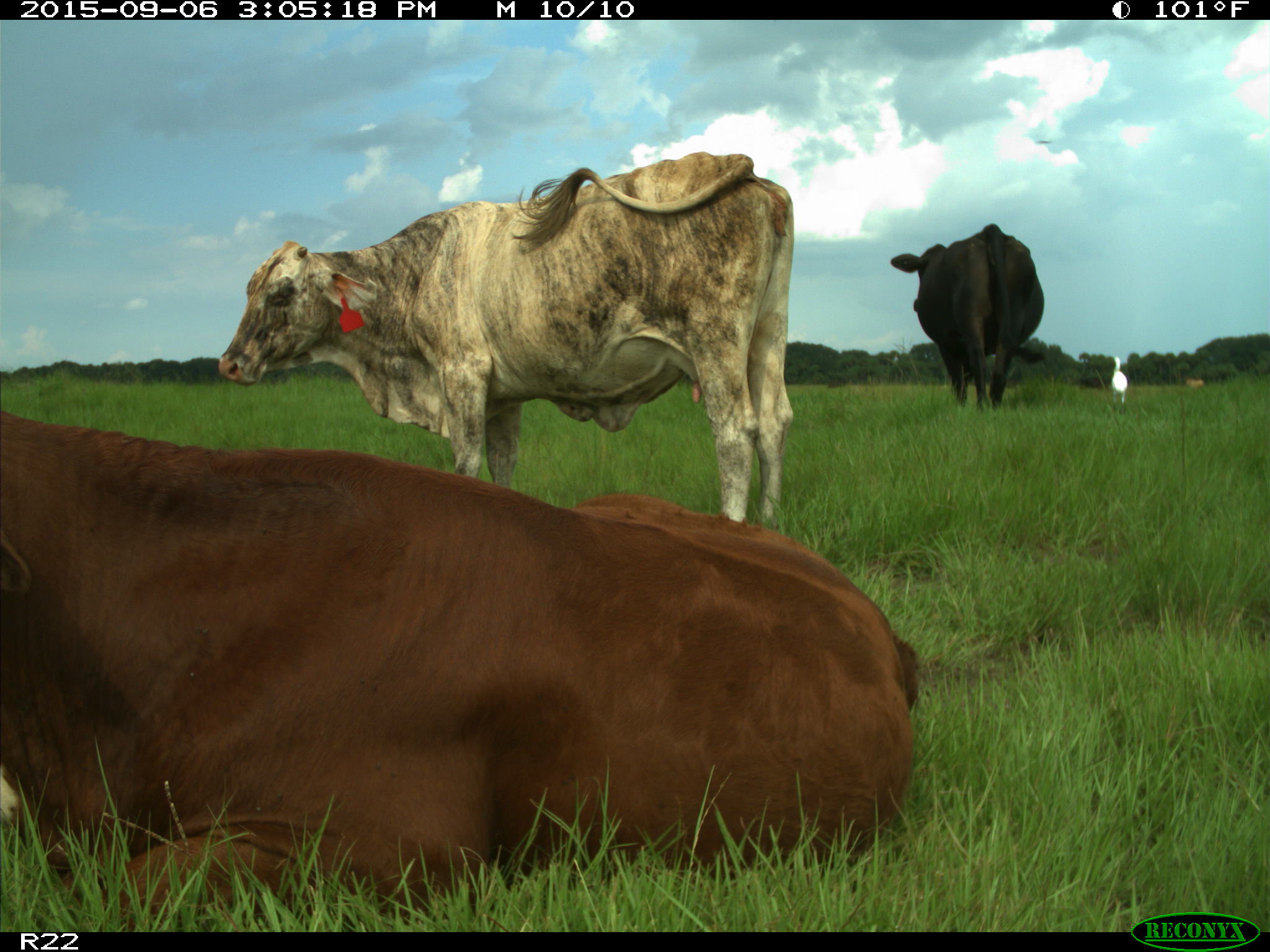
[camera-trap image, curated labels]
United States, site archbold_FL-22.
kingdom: Animalia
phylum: Chordata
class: Mammalia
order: Artiodactyla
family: Bovidae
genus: Bos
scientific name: Bos taurus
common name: domestic cow